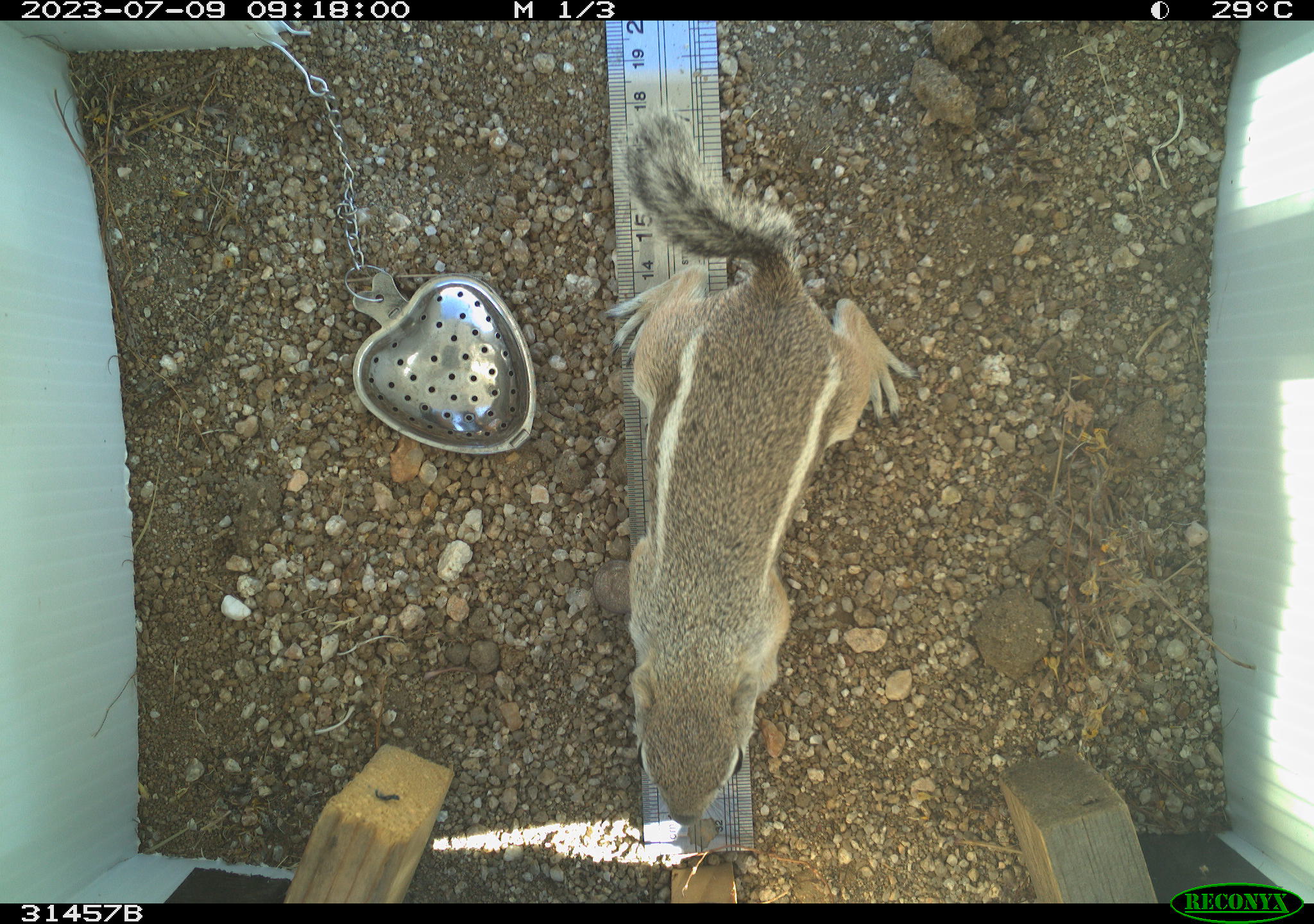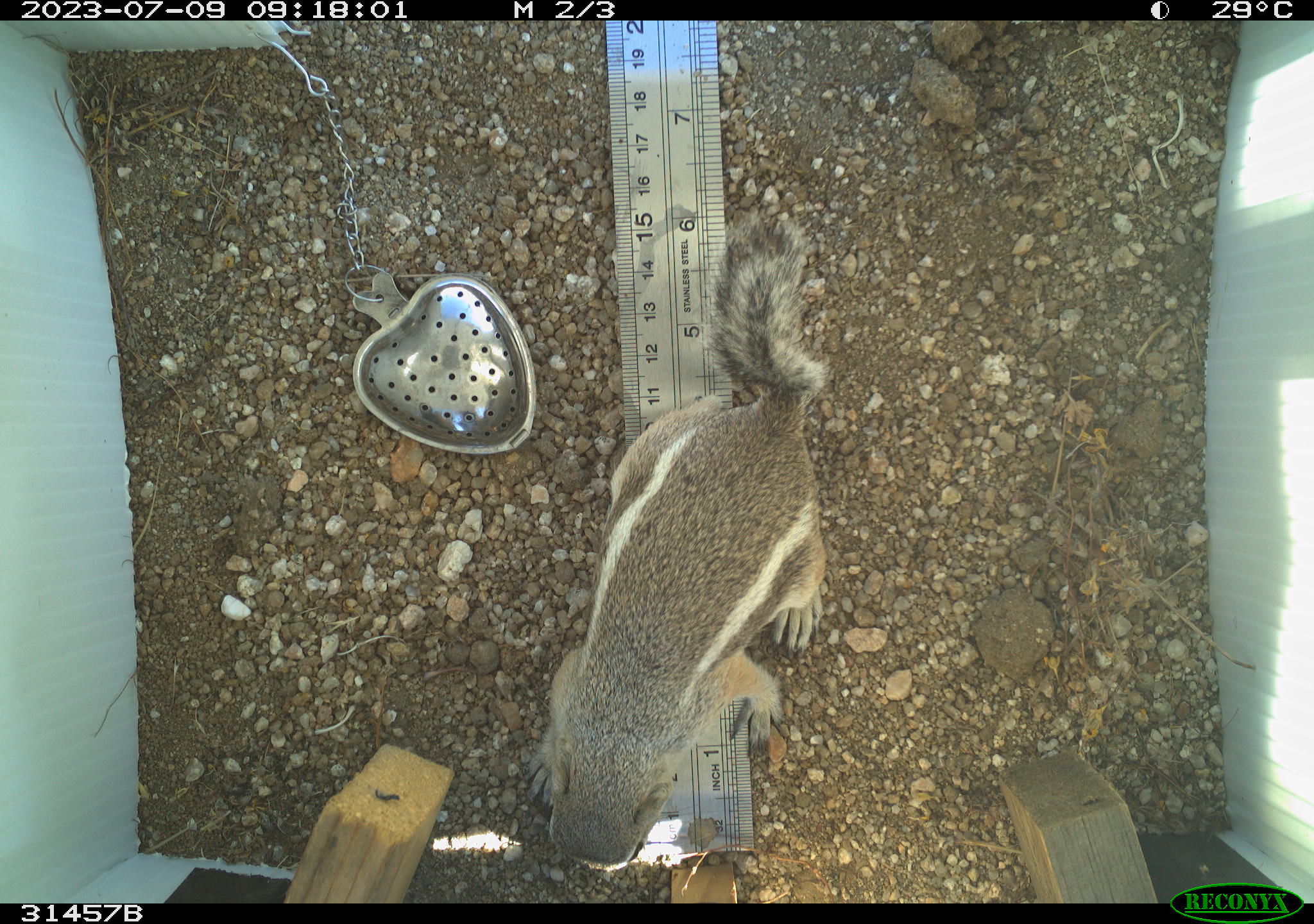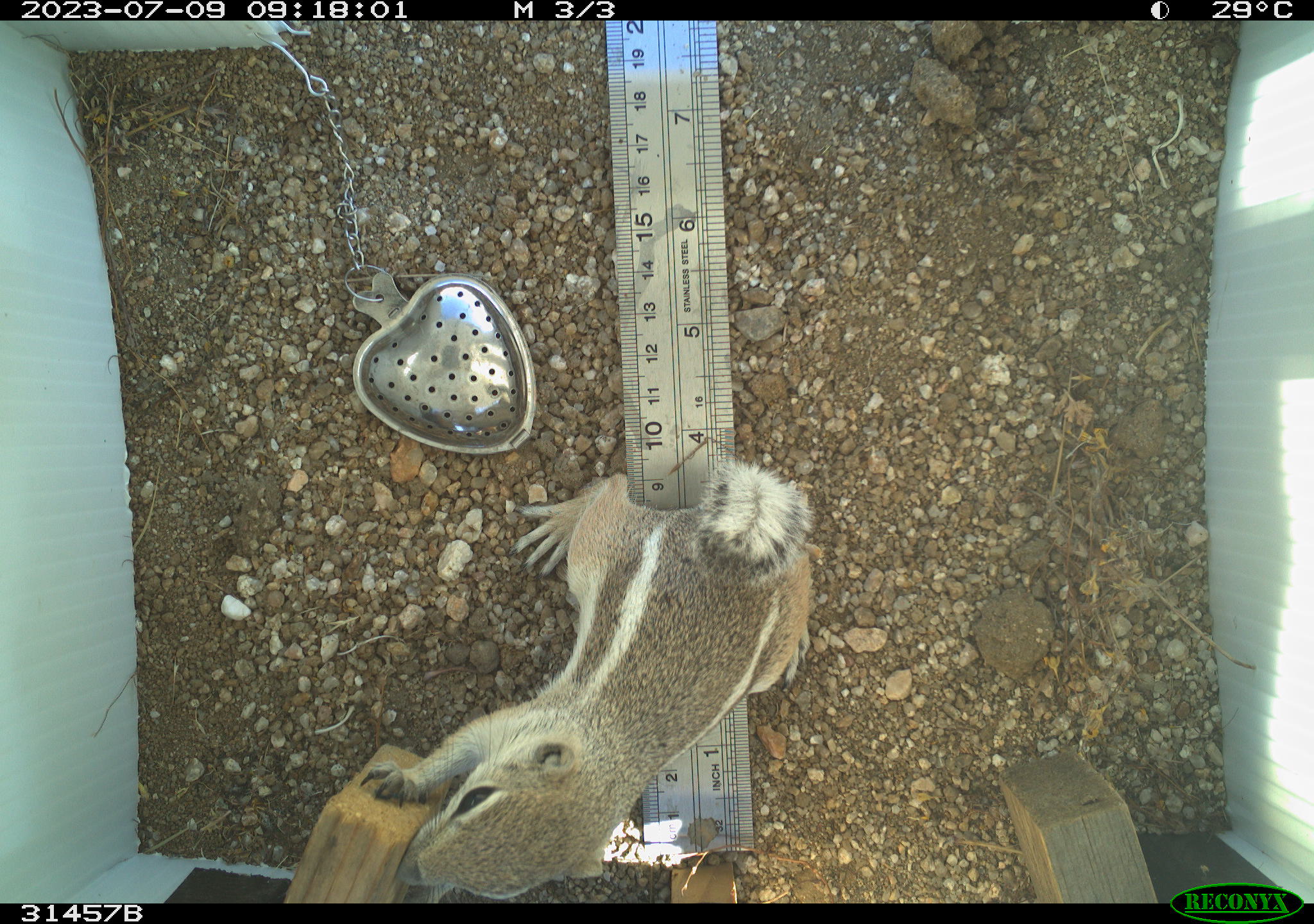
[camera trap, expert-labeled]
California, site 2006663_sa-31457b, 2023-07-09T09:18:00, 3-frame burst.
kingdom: Animalia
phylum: Chordata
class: Mammalia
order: Rodentia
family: Sciuridae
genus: Ammospermophilus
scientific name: Ammospermophilus leucurus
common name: white-tailed antelope squirrel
White-tailed antelope squirrel (Ammospermophilus leucurus).